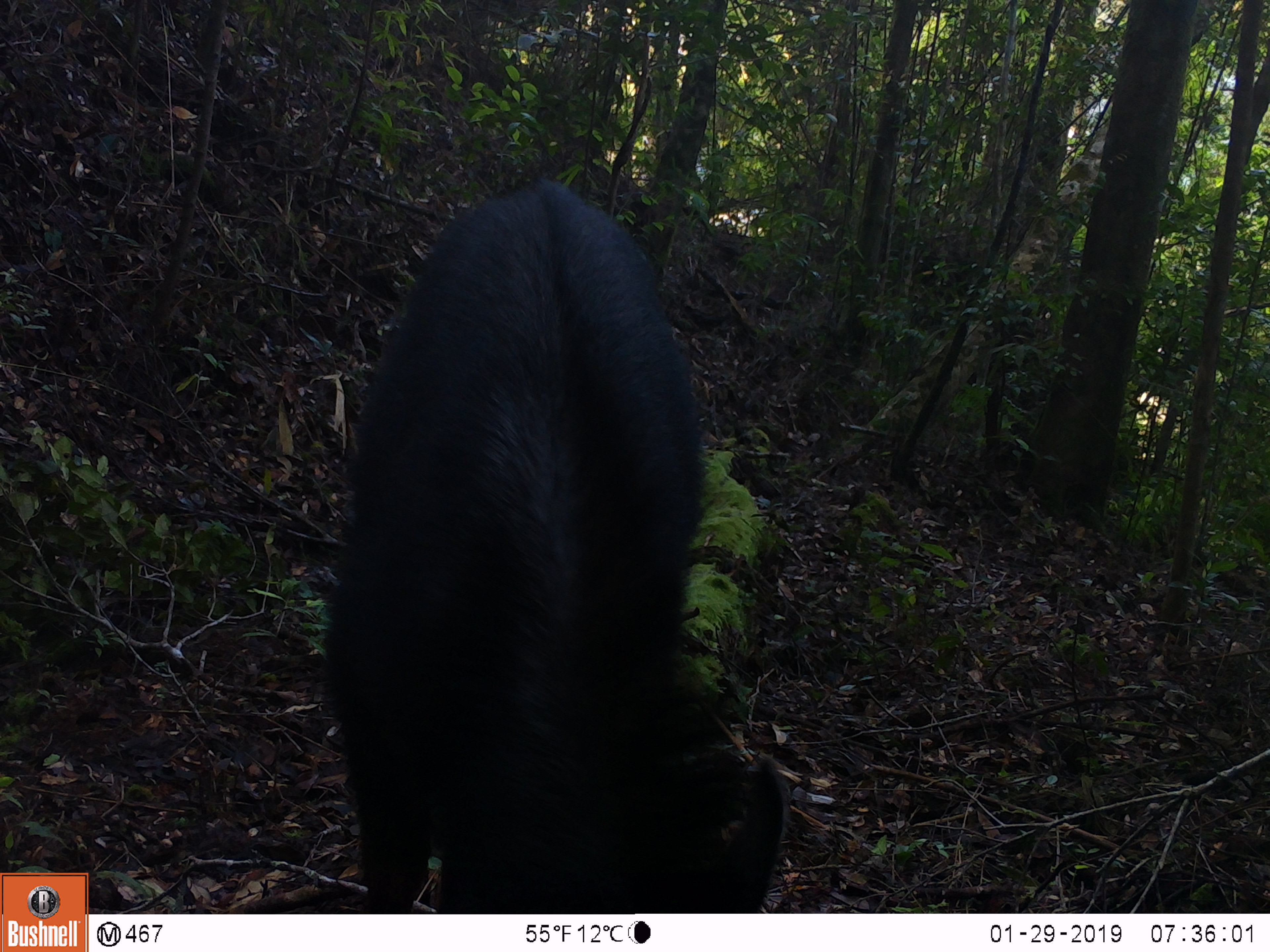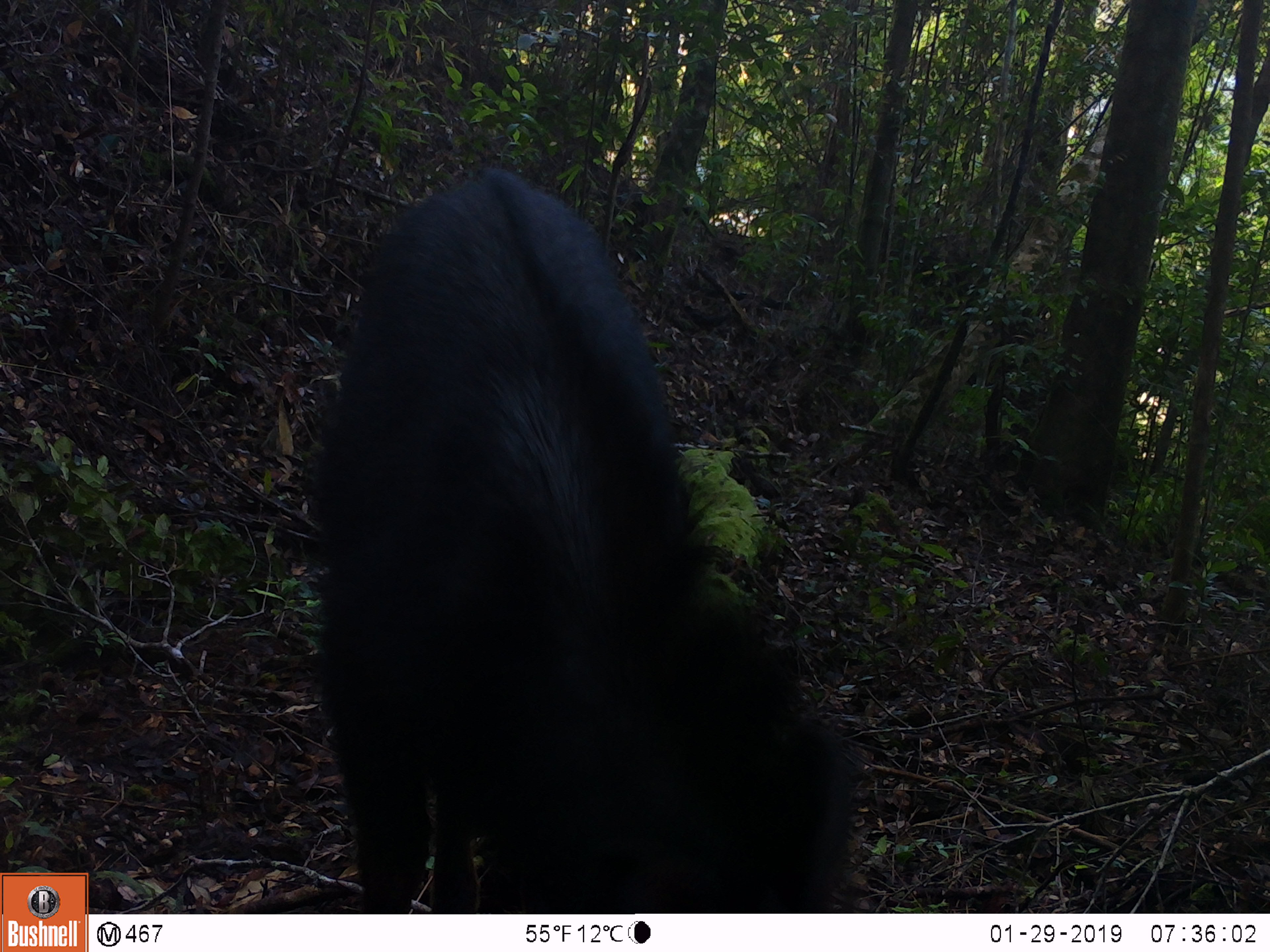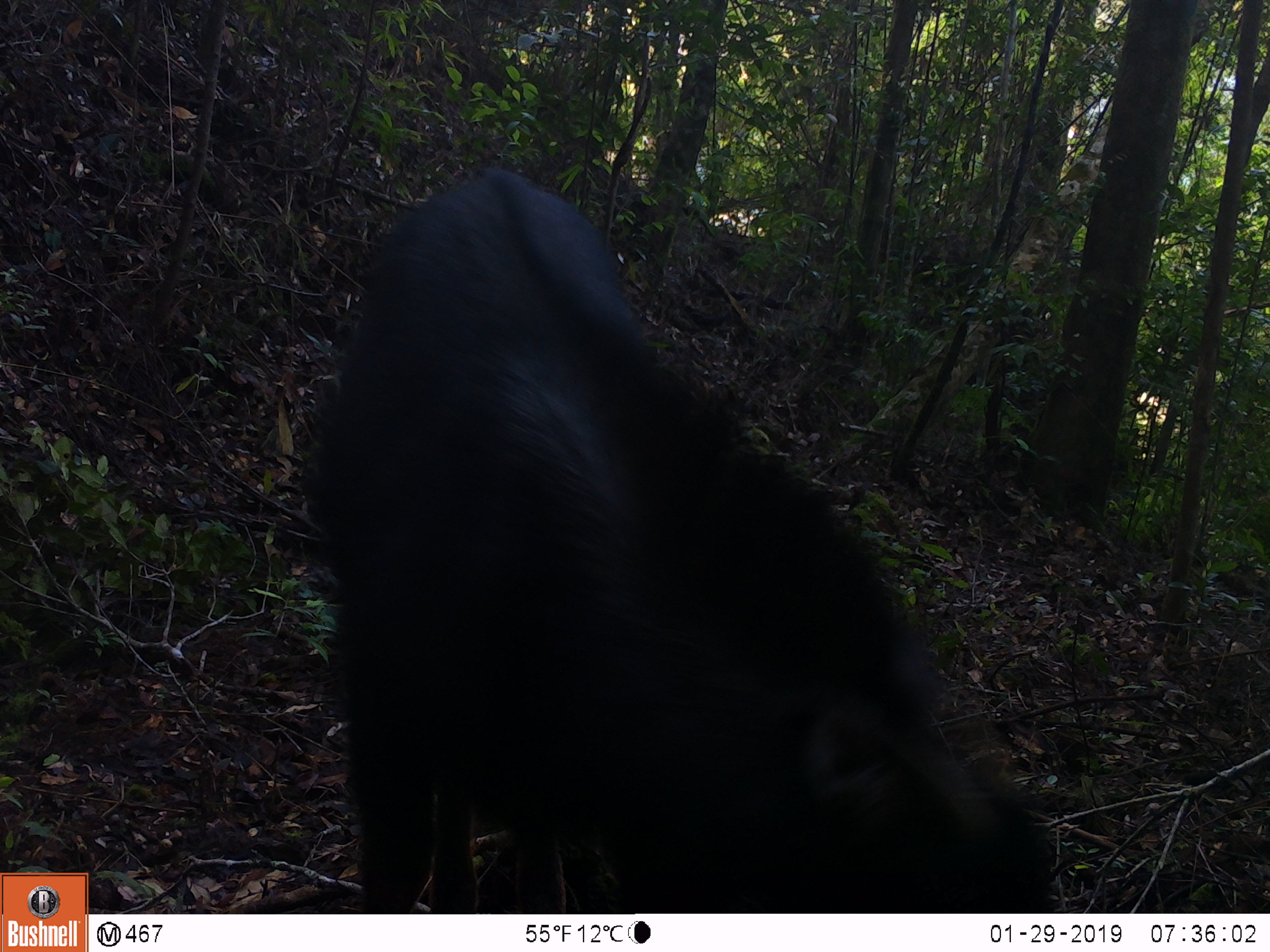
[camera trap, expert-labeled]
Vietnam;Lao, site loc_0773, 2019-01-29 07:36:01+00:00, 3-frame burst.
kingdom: Animalia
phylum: Chordata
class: Mammalia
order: Artiodactyla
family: Bovidae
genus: Capricornis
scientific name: Capricornis sumatraensis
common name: chinese serow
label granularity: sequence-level